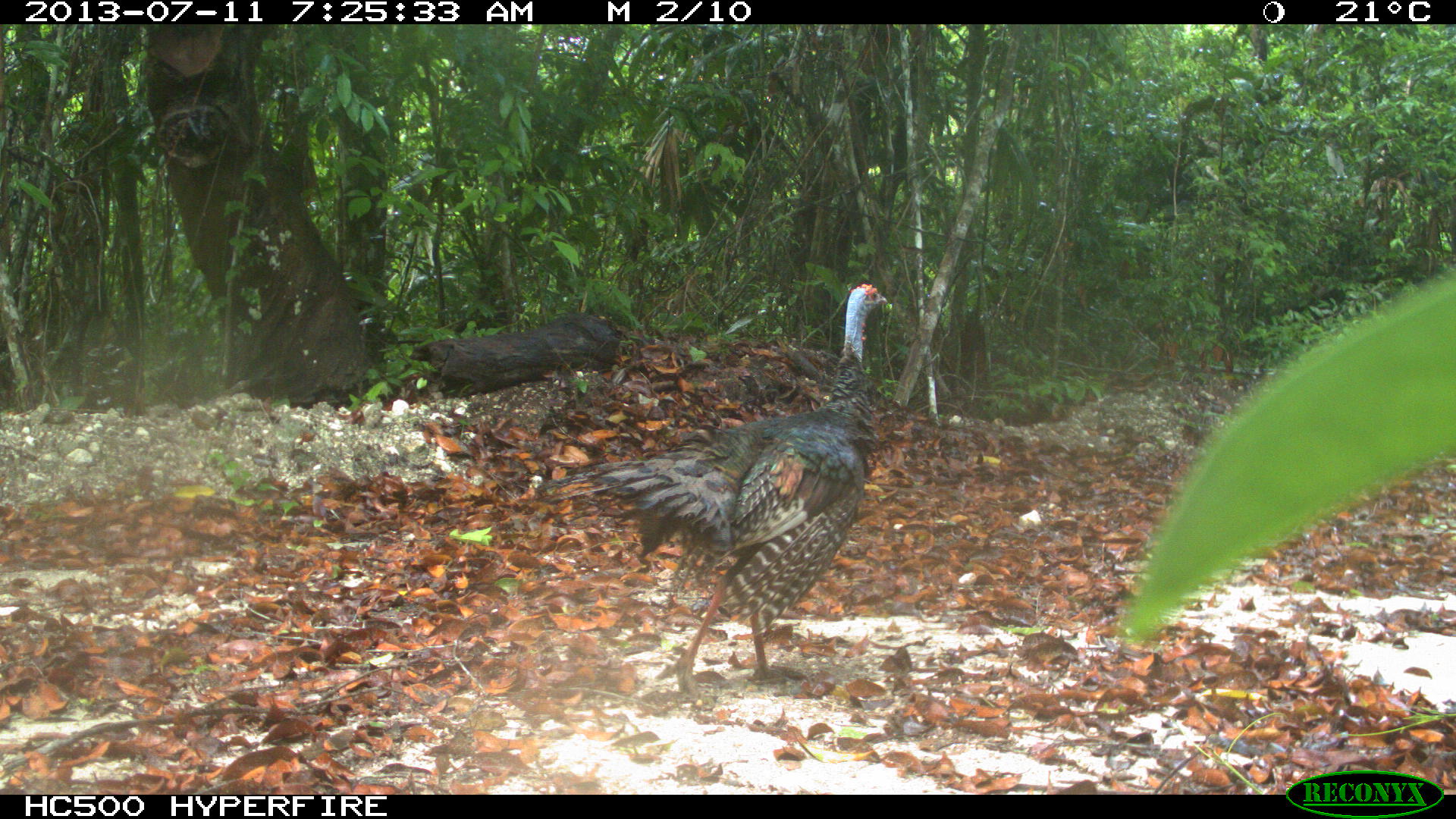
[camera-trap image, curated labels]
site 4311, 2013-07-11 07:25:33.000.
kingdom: Animalia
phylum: Chordata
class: Aves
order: Galliformes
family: Phasianidae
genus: Meleagris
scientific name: Meleagris ocellata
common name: ocellated turkey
Meleagris ocellata (ocellated turkey), count 1.